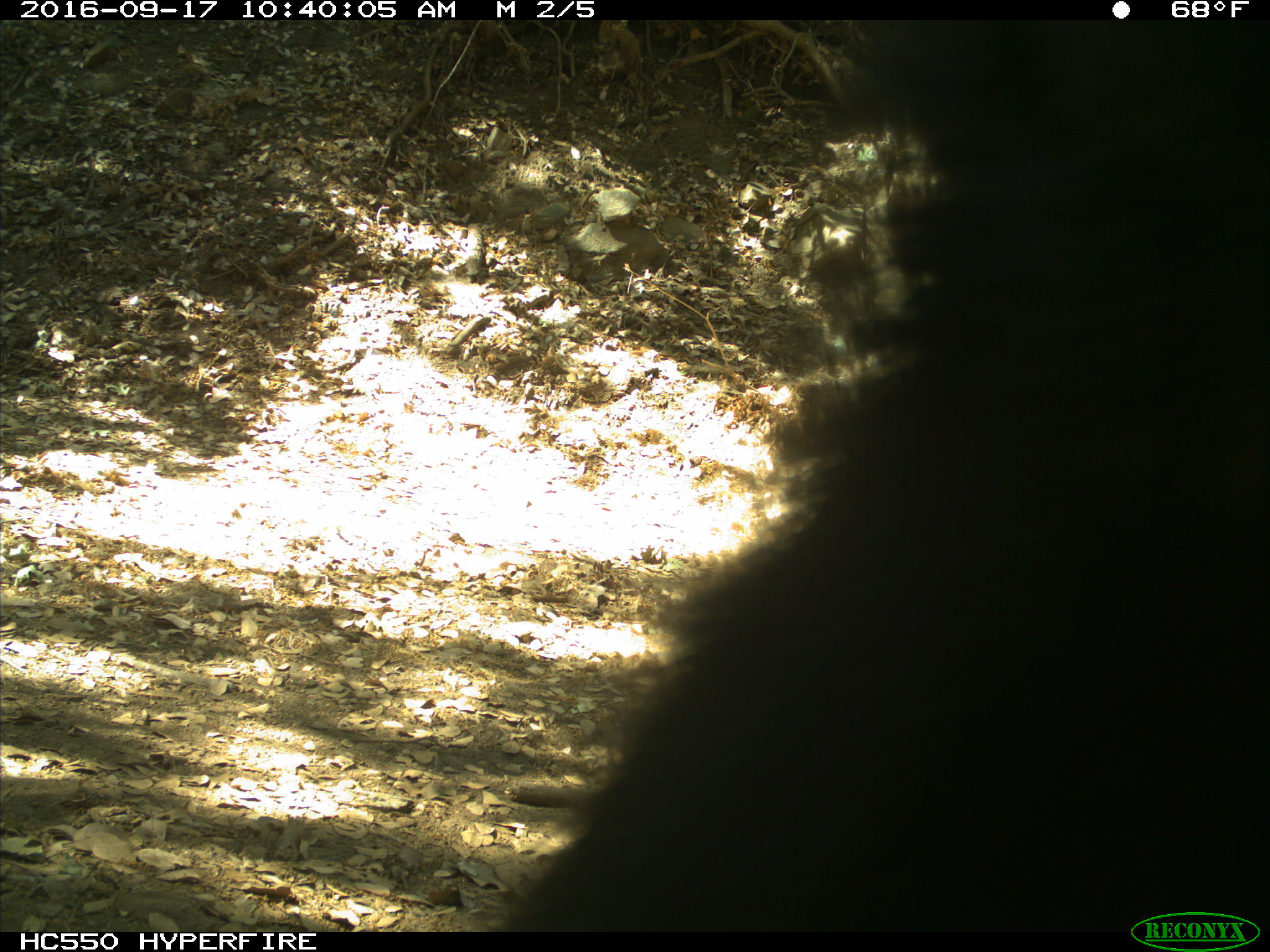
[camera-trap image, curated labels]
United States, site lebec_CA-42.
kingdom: Animalia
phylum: Chordata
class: Mammalia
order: Carnivora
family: Ursidae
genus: Ursus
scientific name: Ursus americanus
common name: american black bear